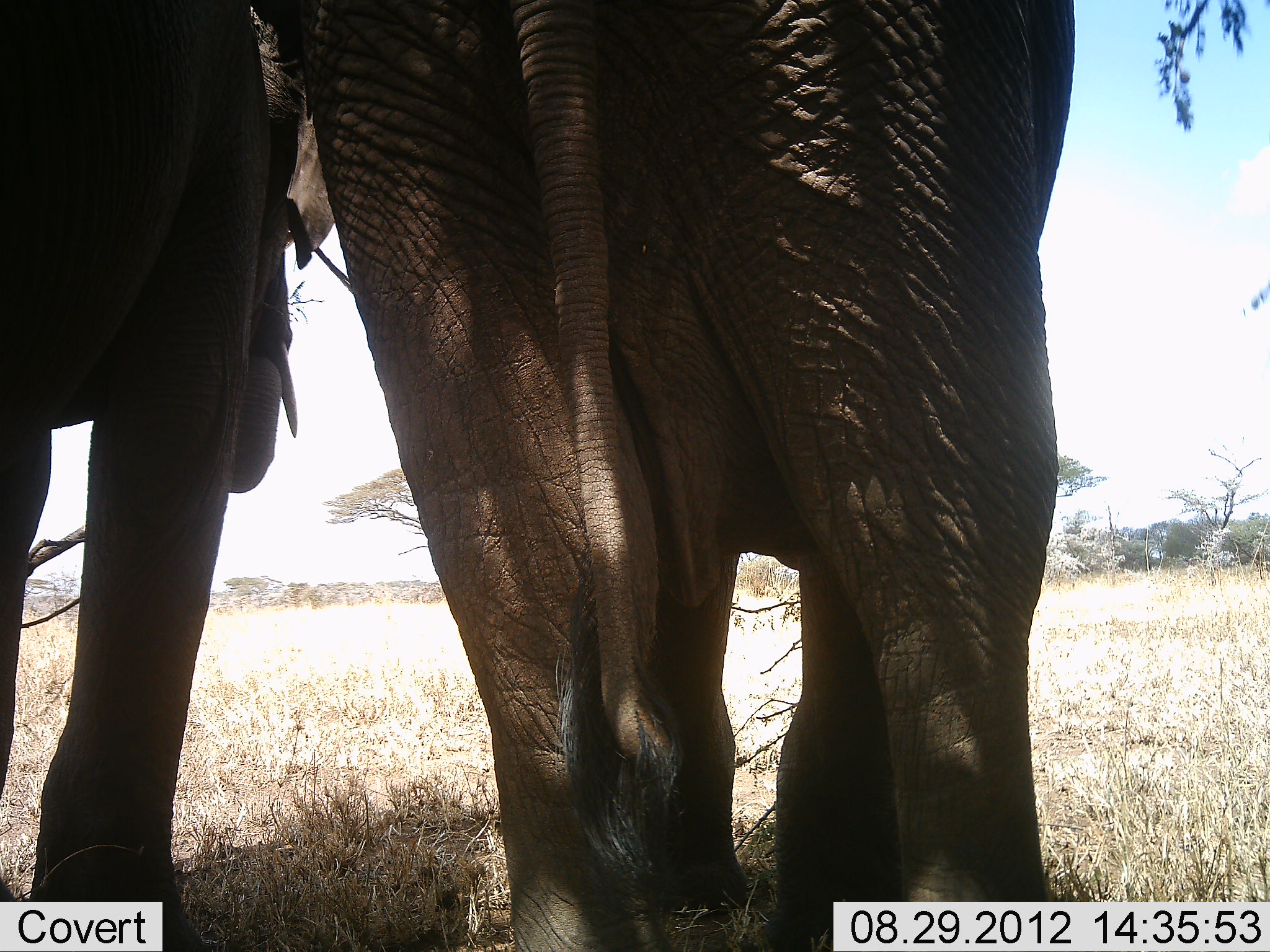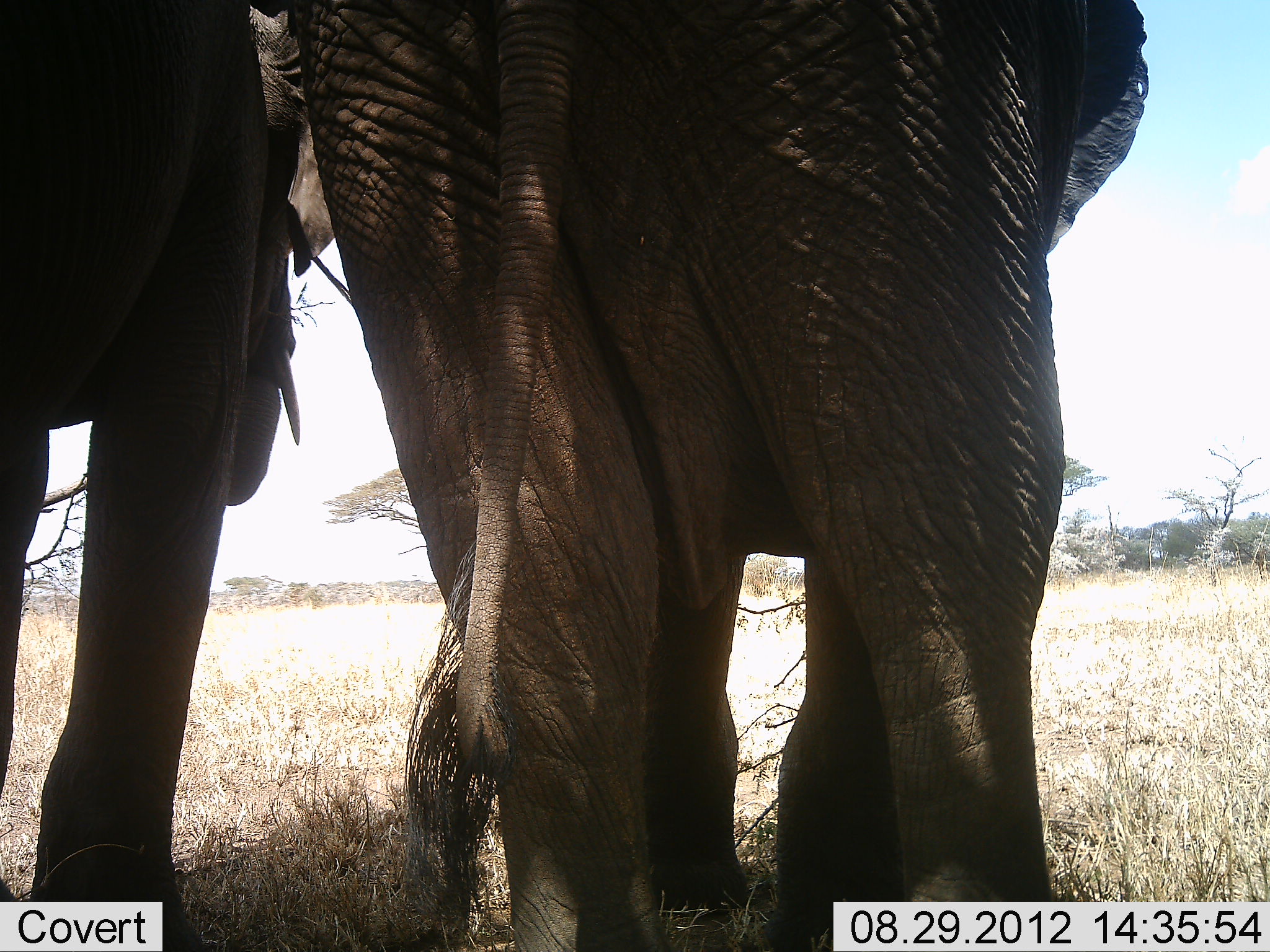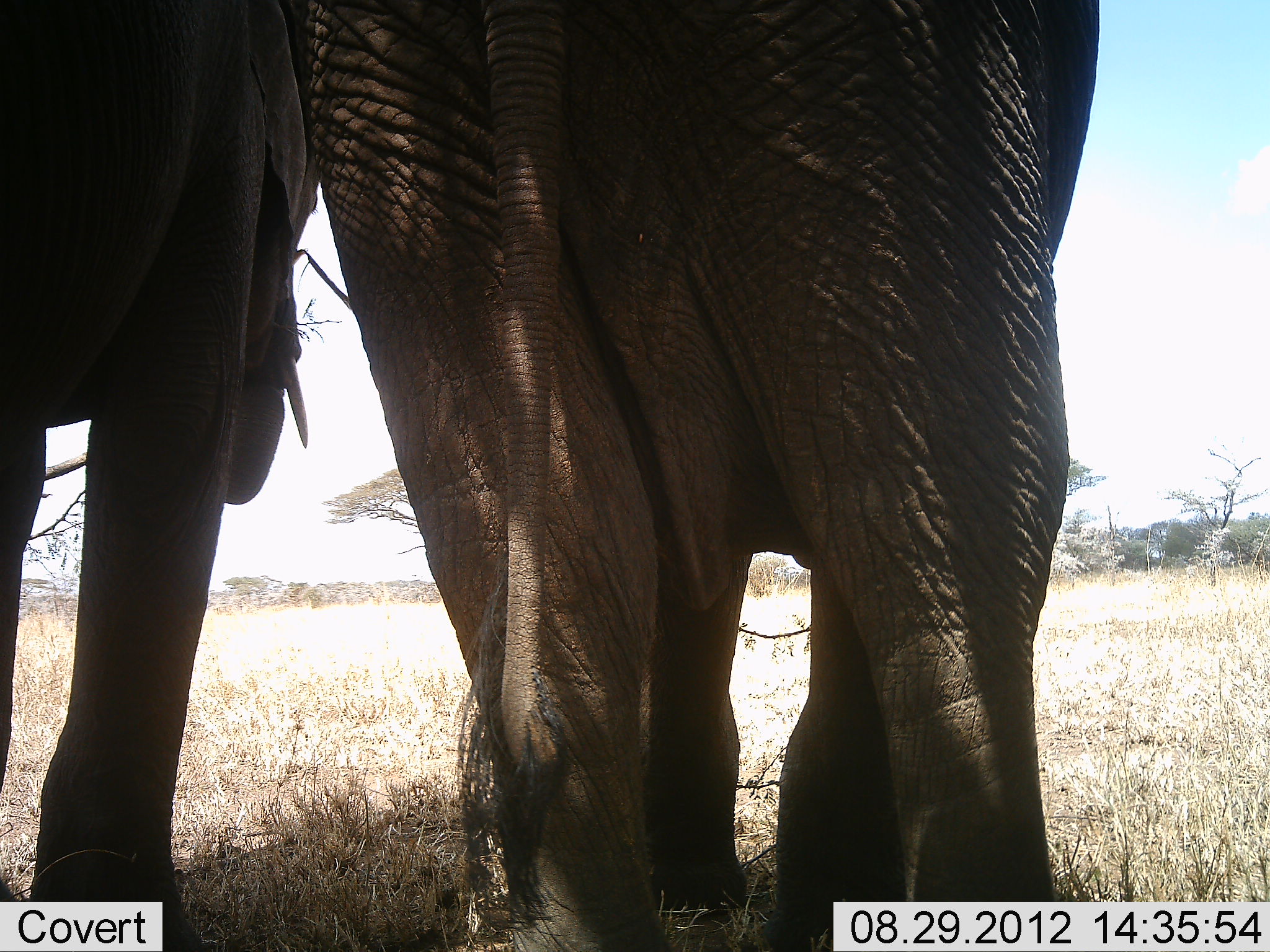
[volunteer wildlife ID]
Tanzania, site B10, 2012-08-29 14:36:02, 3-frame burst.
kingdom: Animalia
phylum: Chordata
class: Mammalia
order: Proboscidea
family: Elephantidae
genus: Loxodonta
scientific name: Loxodonta africana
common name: african bush elephant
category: elephant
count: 2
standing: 100%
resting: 0%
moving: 0%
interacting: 0%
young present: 0%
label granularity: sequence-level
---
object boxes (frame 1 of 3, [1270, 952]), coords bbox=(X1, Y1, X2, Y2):
animal: bbox=(273, 0, 1270, 952); bbox=(0, 0, 328, 950)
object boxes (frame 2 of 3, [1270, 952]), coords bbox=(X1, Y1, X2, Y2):
animal: bbox=(281, 1, 1164, 952); bbox=(1, 1, 351, 952)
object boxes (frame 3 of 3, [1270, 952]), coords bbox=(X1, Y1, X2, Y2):
animal: bbox=(277, 0, 1101, 952); bbox=(0, 2, 326, 951)